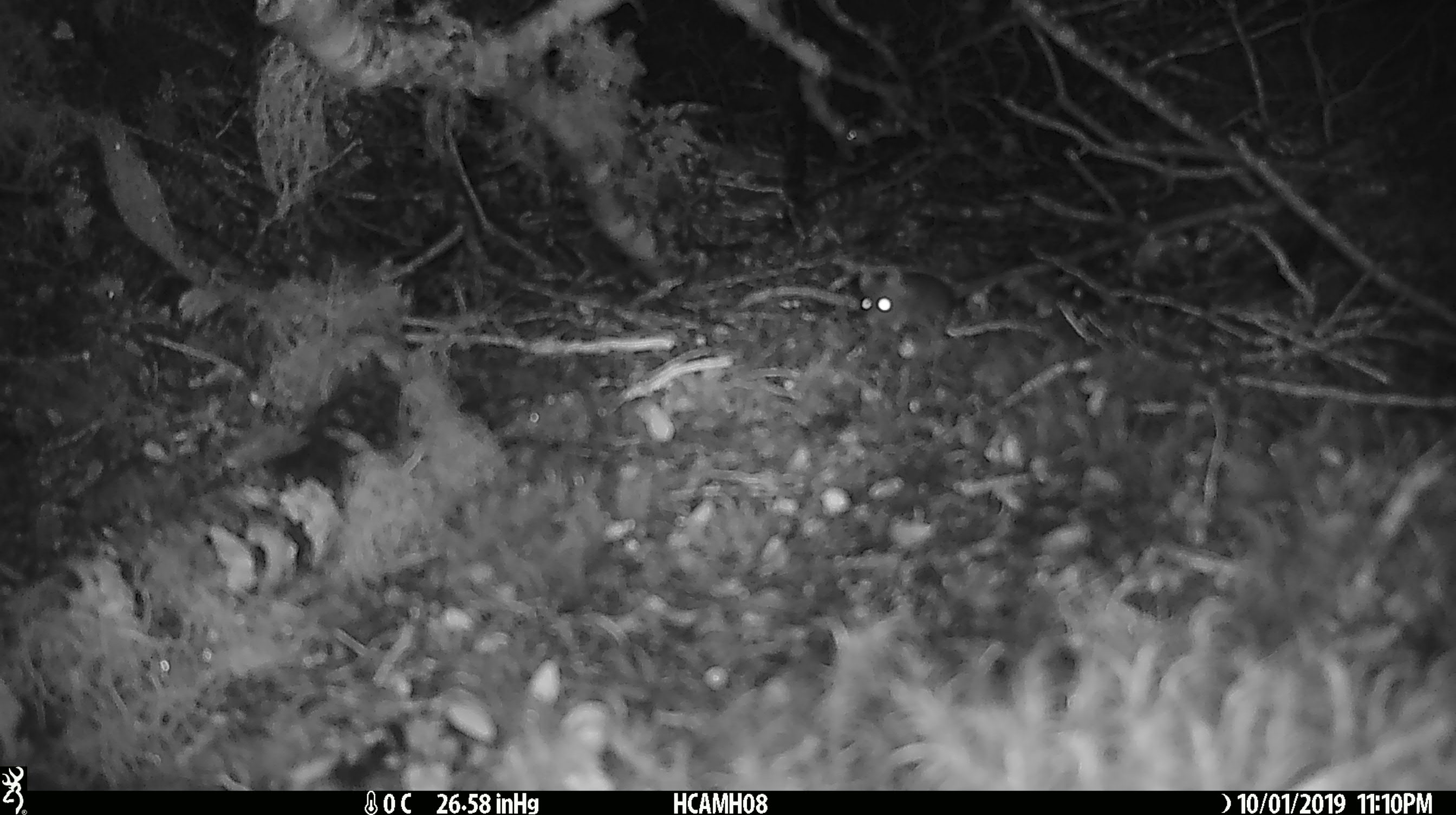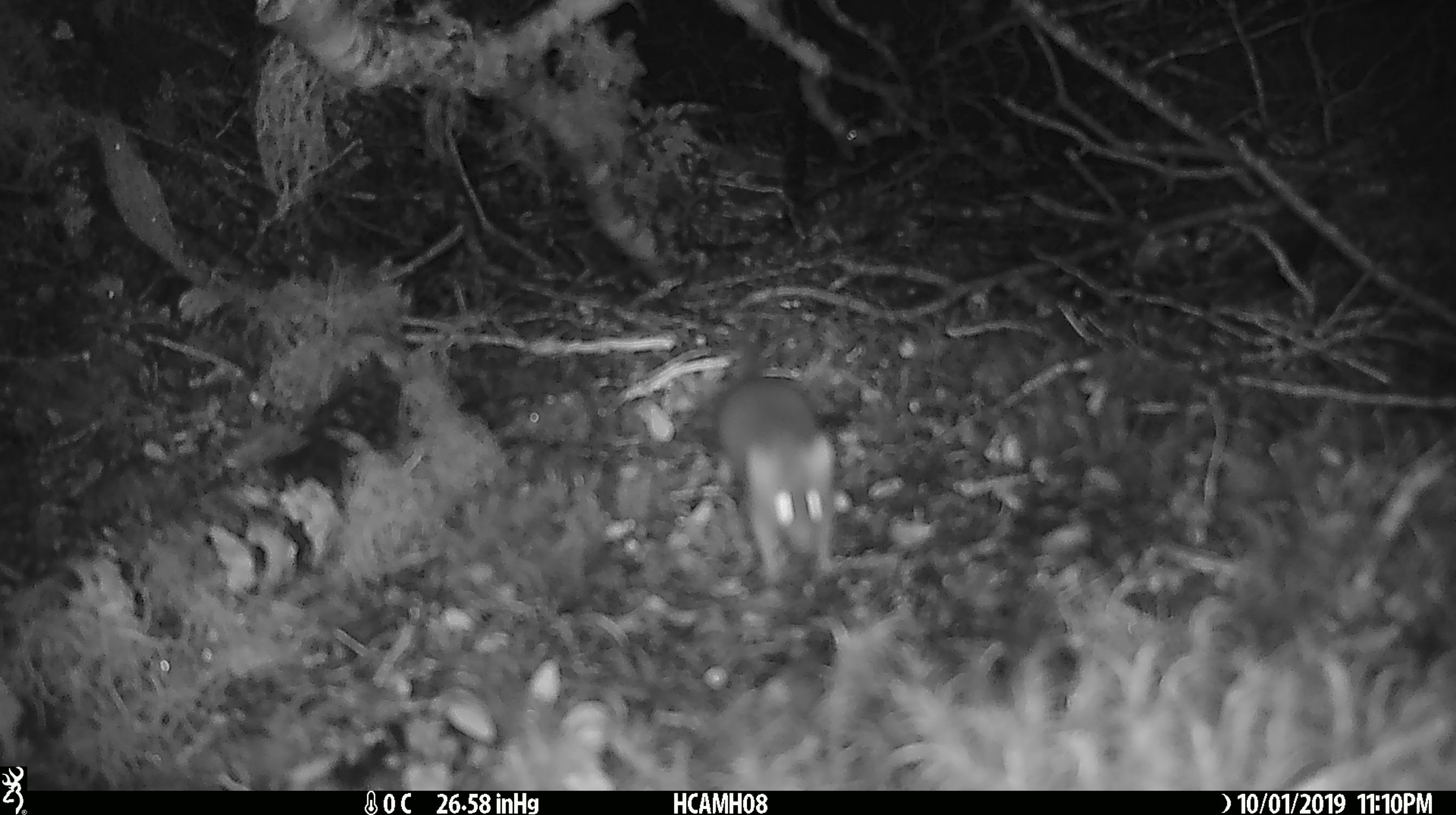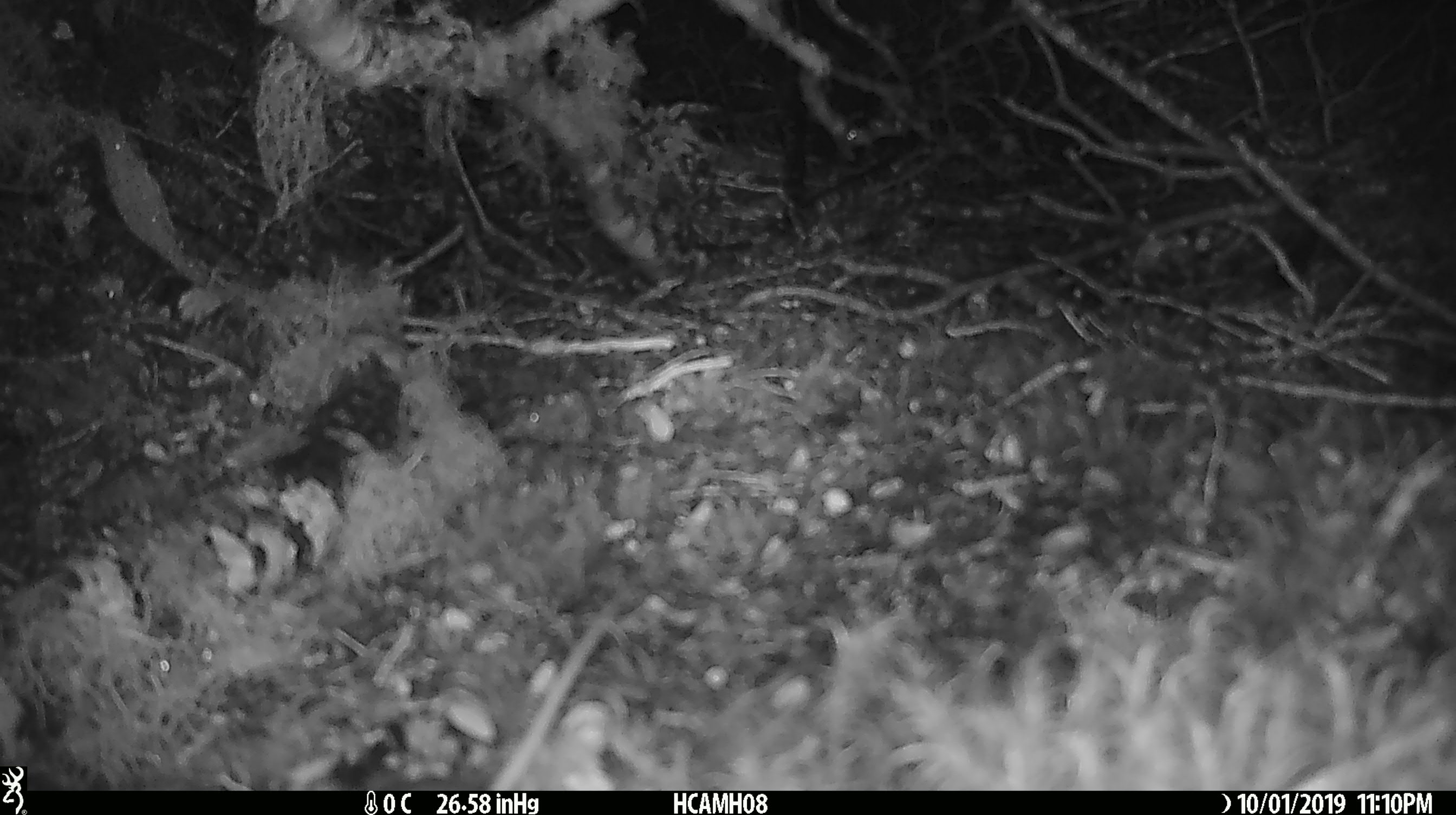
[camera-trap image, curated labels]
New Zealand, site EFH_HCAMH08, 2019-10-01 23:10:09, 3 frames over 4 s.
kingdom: Animalia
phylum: Chordata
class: Mammalia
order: Rodentia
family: Muridae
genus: Mus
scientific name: Mus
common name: mouse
Mouse (Mus).